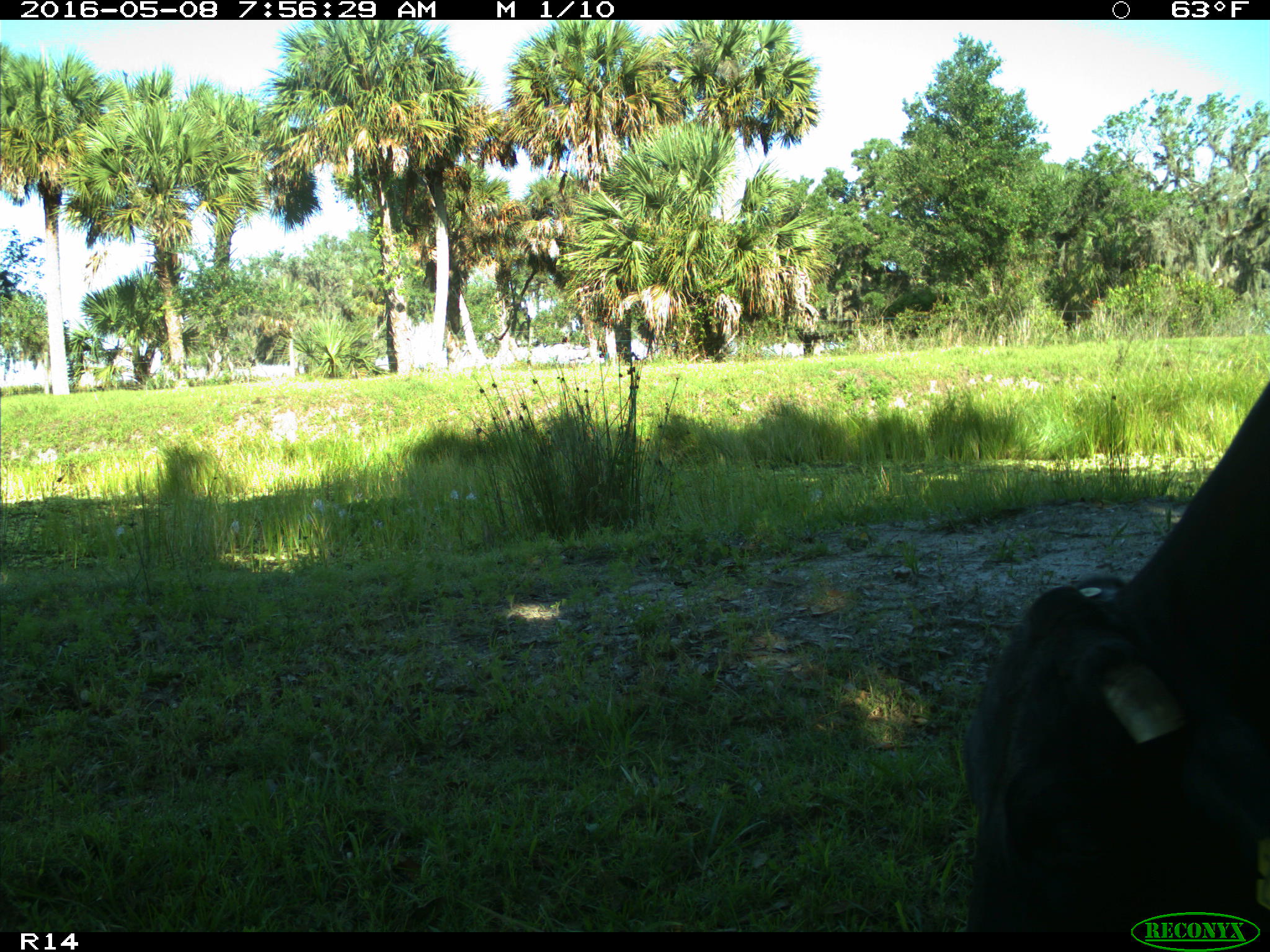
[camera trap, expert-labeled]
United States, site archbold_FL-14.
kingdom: Animalia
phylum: Chordata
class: Mammalia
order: Artiodactyla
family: Bovidae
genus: Bos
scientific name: Bos taurus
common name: domestic cow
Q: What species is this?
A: Bos taurus (domestic cow).